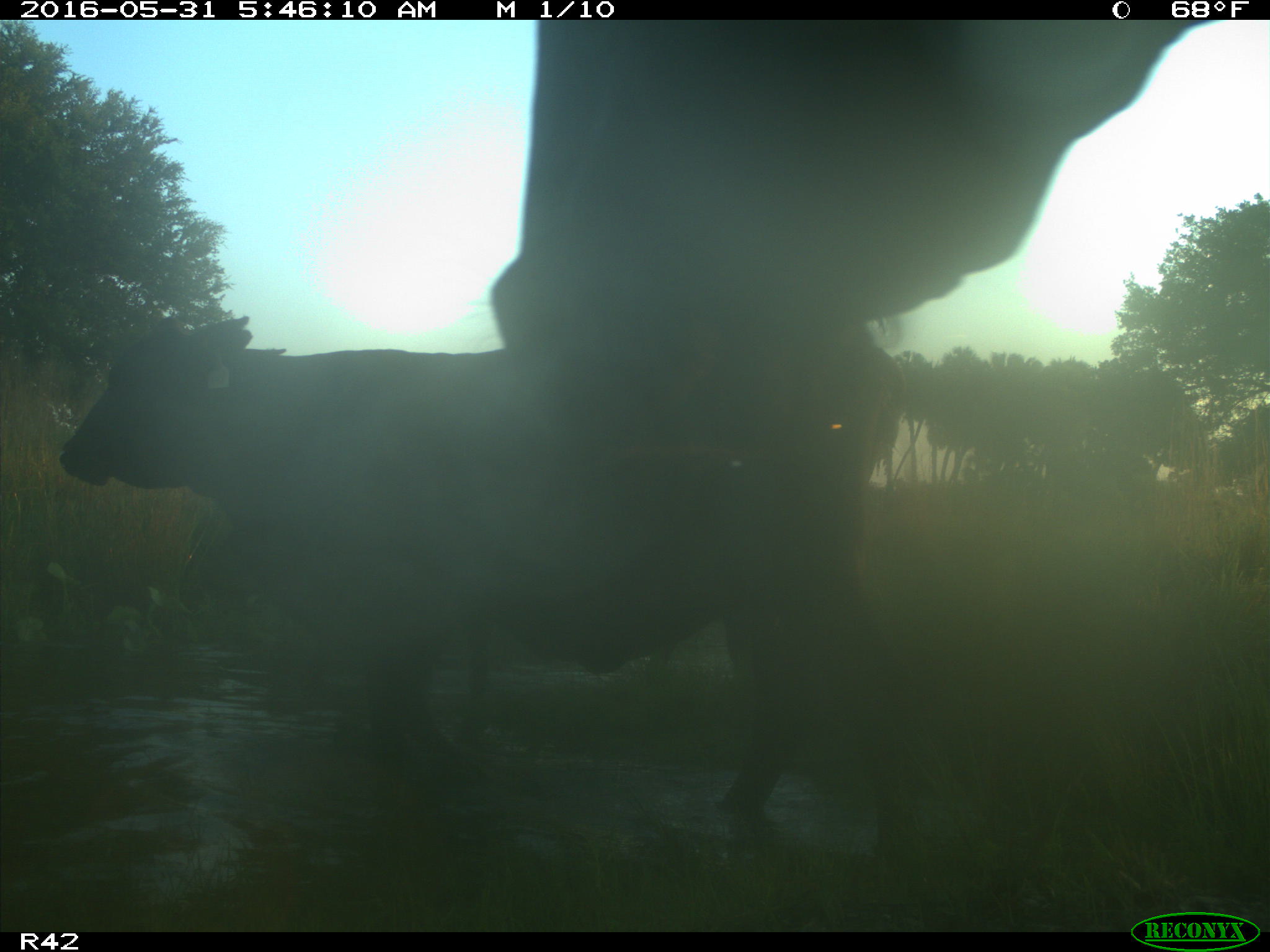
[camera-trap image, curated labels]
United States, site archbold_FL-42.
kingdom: Animalia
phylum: Chordata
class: Mammalia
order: Artiodactyla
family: Bovidae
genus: Bos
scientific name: Bos taurus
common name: domestic cow